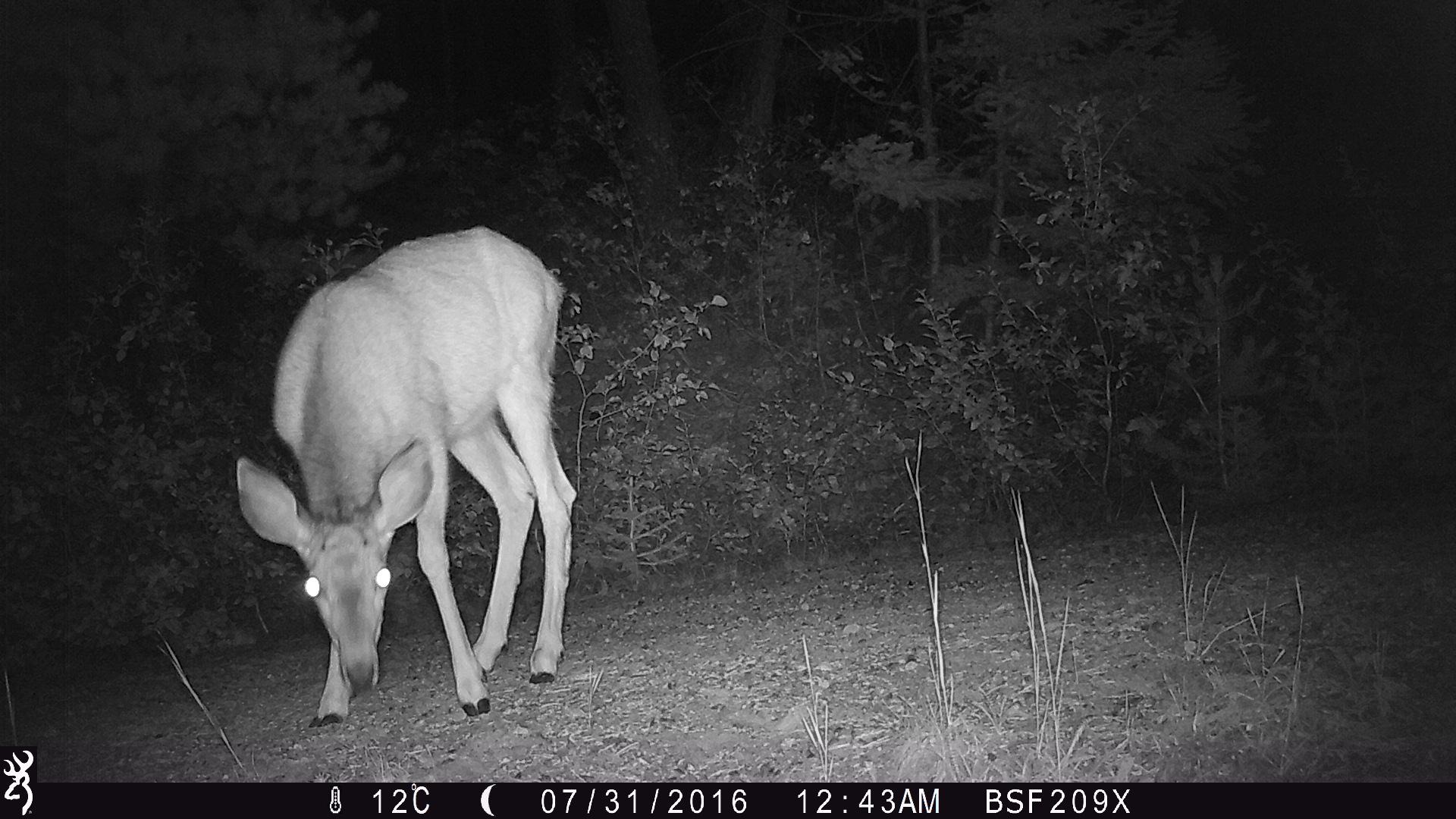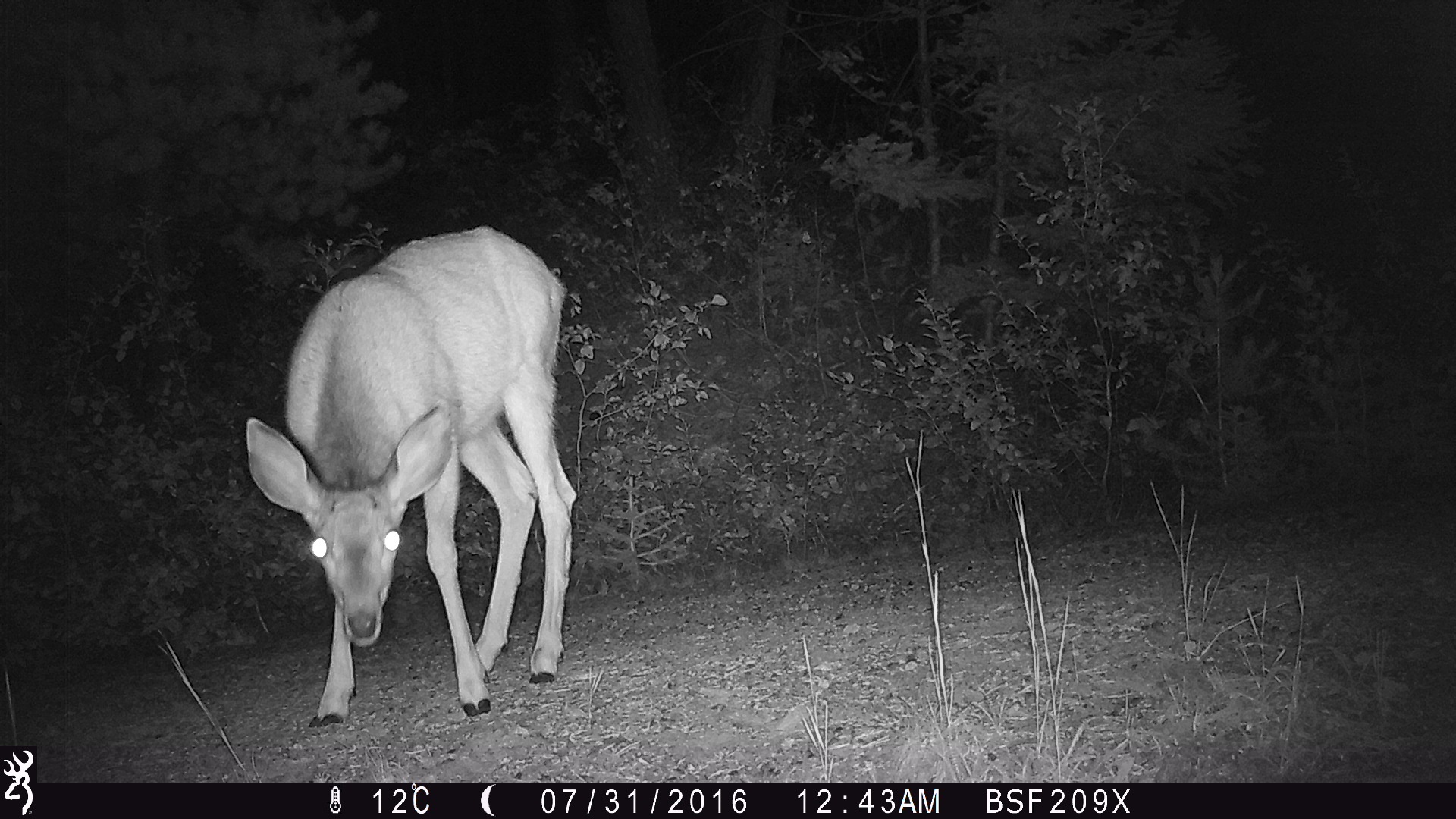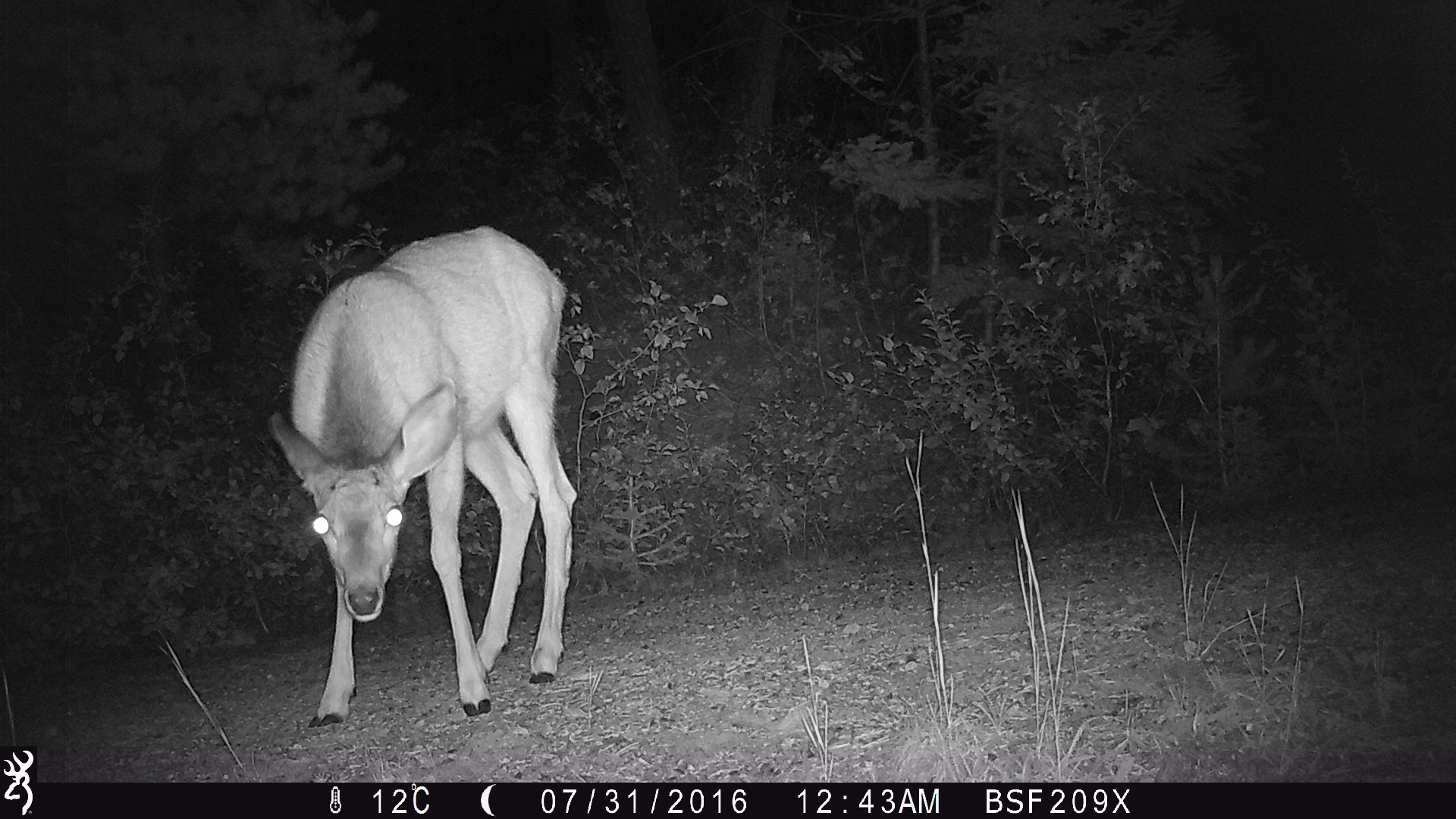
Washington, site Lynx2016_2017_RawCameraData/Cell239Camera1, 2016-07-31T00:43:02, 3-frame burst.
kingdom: Animalia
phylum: Chordata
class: Mammalia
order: Artiodactyla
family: Cervidae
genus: Odocoileus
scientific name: Odocoileus hemionus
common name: mule deer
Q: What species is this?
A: Odocoileus hemionus (mule deer).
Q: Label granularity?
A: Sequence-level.